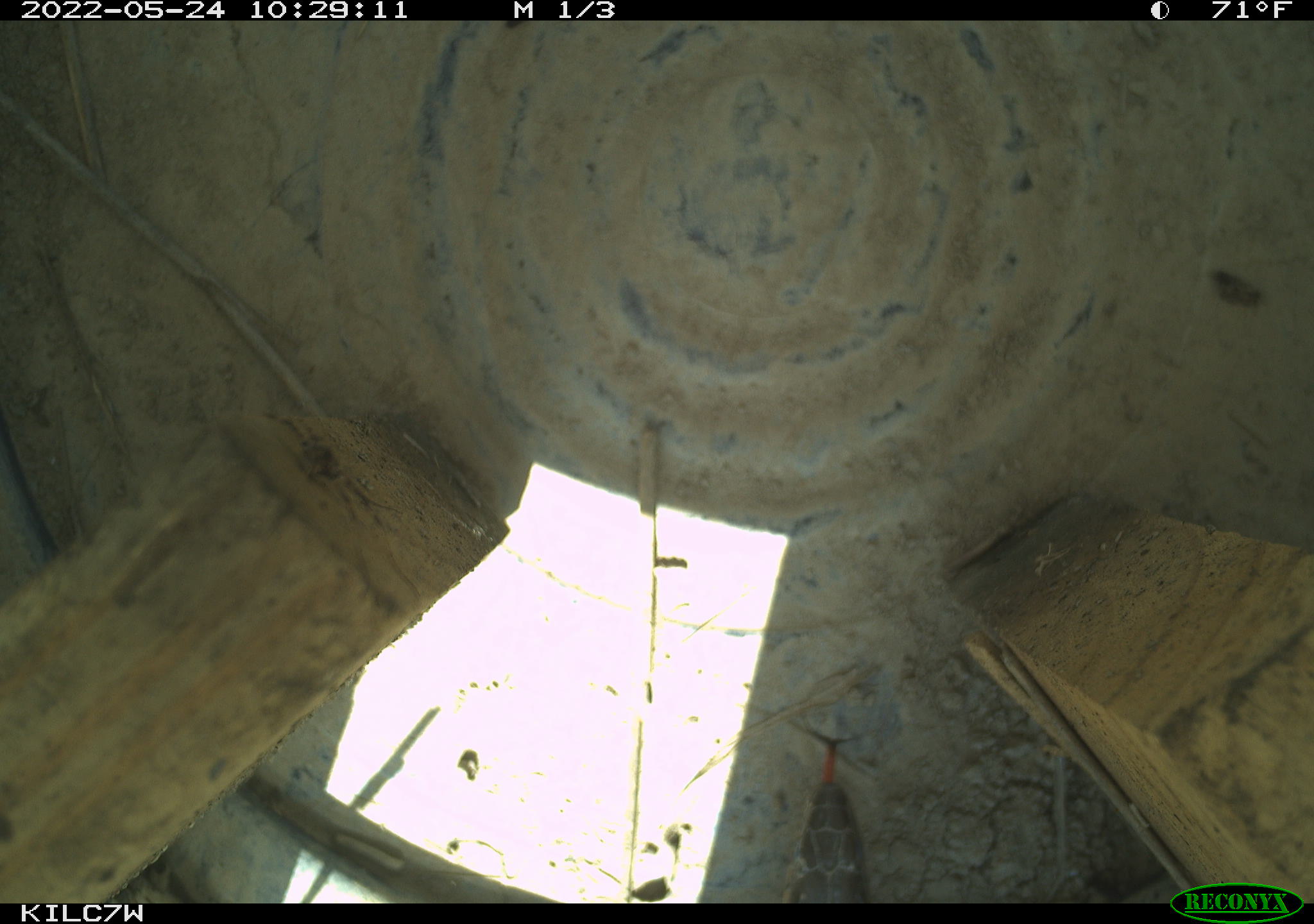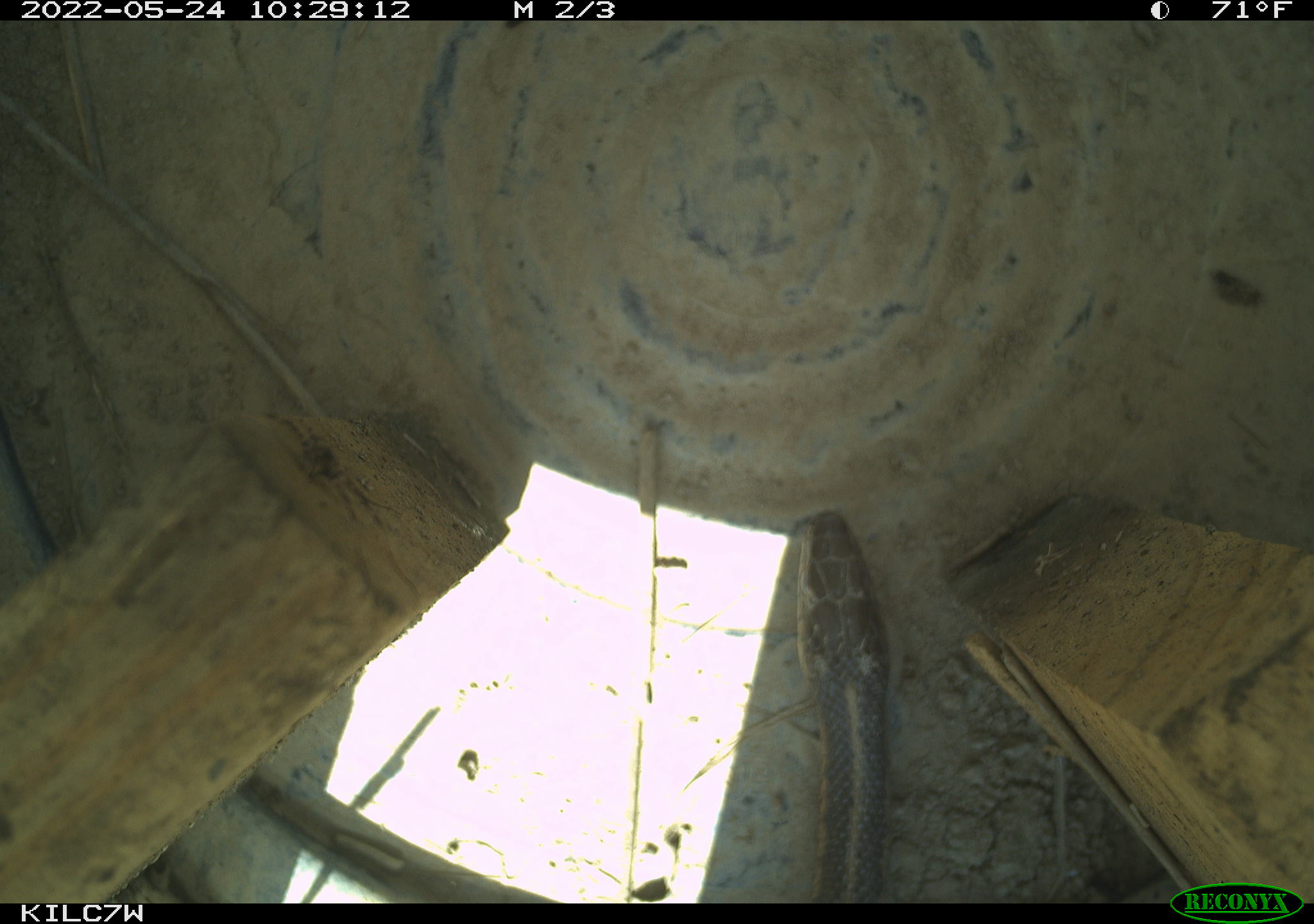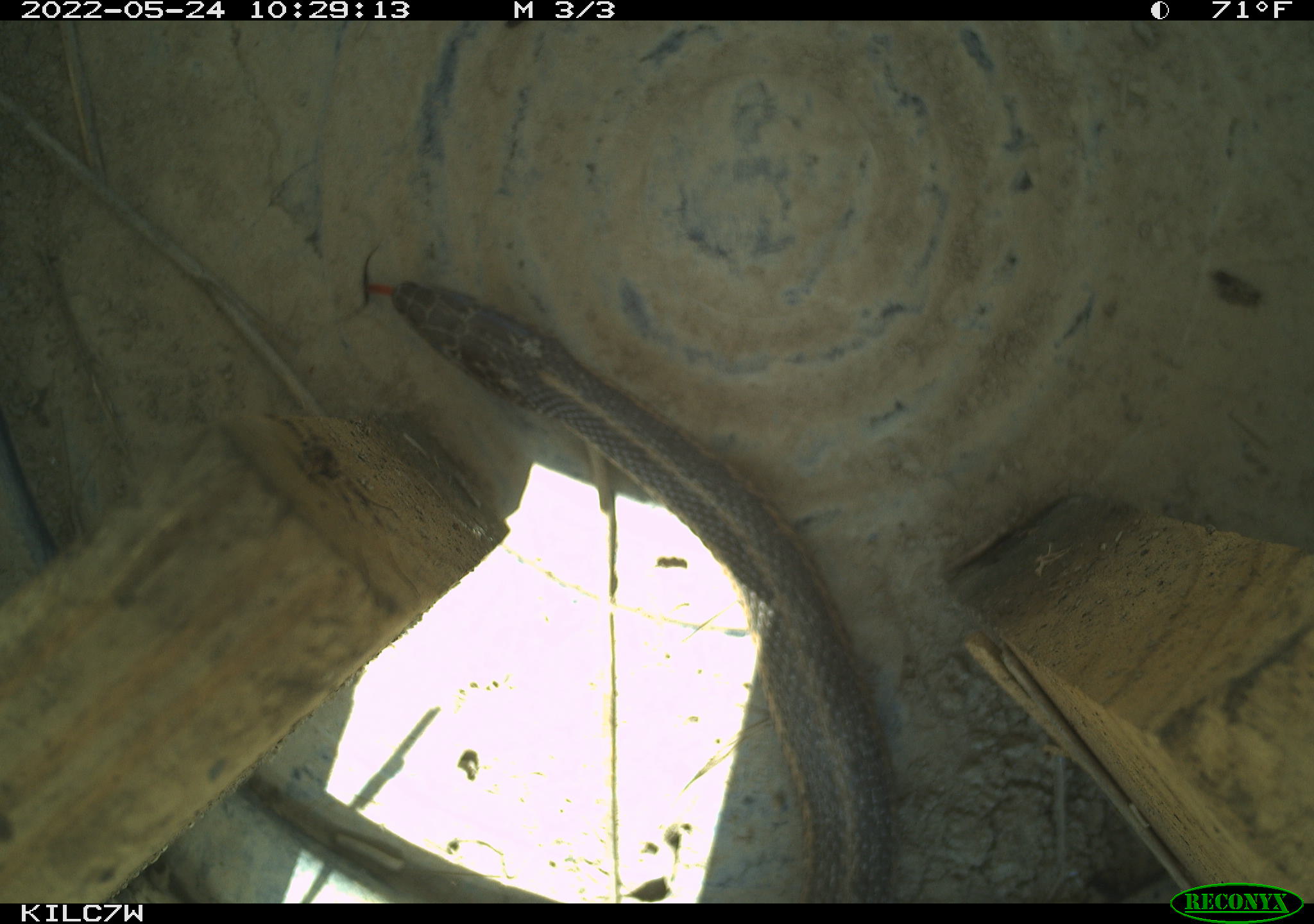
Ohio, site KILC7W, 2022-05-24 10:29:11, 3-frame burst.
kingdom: Animalia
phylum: Chordata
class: Reptilia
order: Squamata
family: Colubridae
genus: Thamnophis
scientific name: Thamnophis sirtalis sirtalis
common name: eastern gartersnake